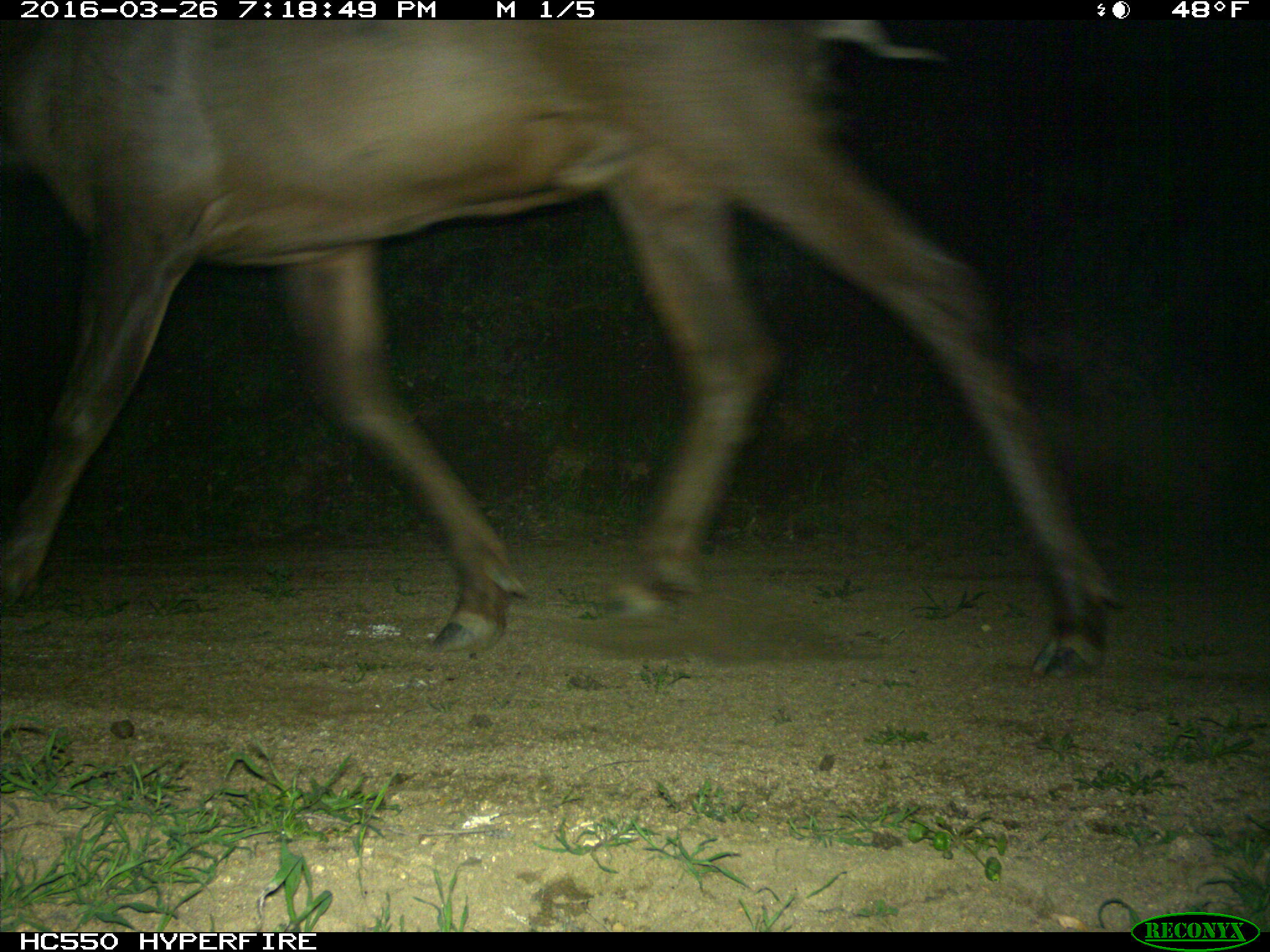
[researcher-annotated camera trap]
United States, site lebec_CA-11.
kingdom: Animalia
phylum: Chordata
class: Mammalia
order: Artiodactyla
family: Cervidae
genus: Cervus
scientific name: Cervus canadensis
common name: elk